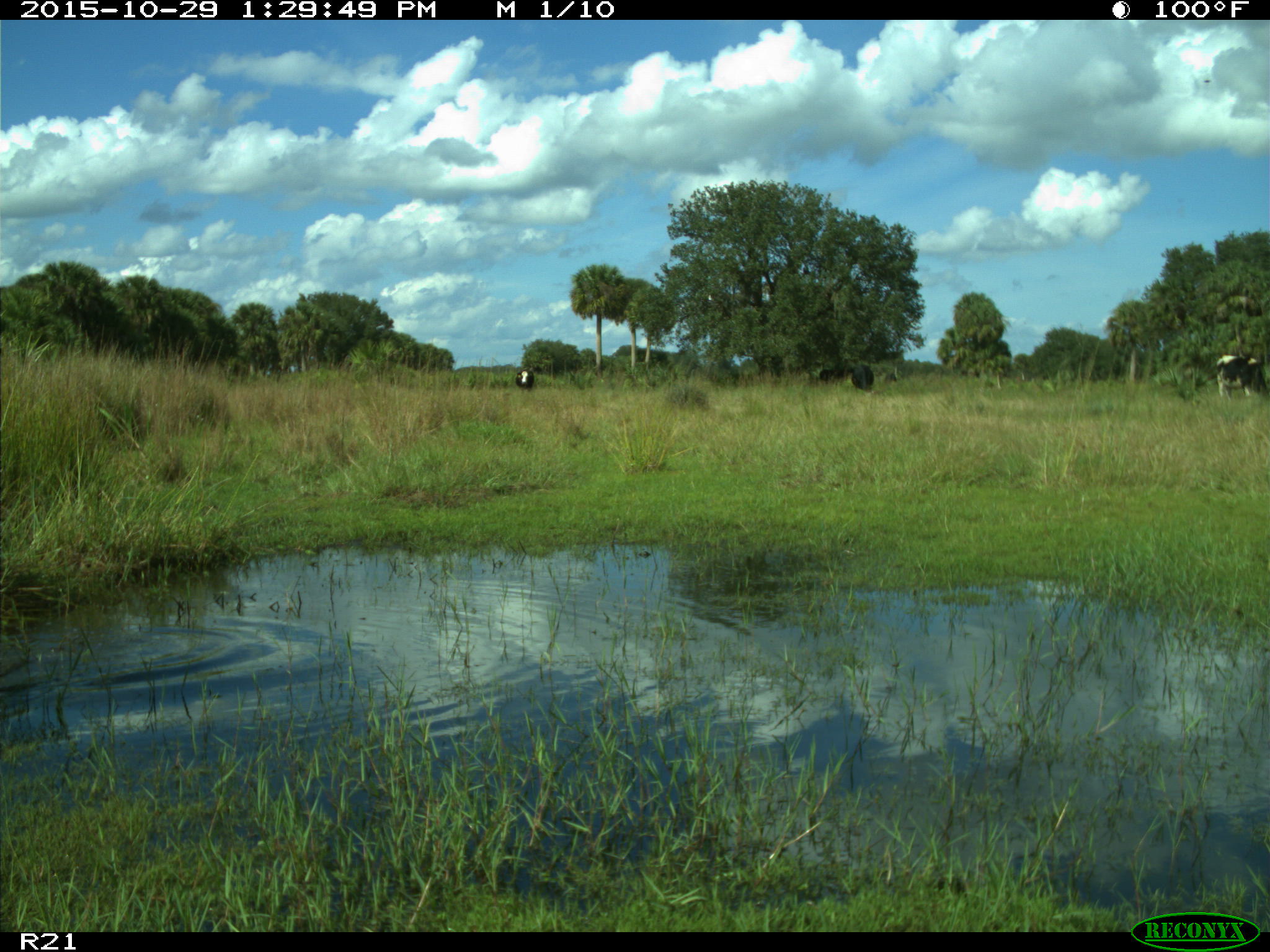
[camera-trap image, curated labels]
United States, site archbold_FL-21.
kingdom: Animalia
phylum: Chordata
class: Mammalia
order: Artiodactyla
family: Bovidae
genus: Bos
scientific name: Bos taurus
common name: domestic cow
Bos taurus (domestic cow).